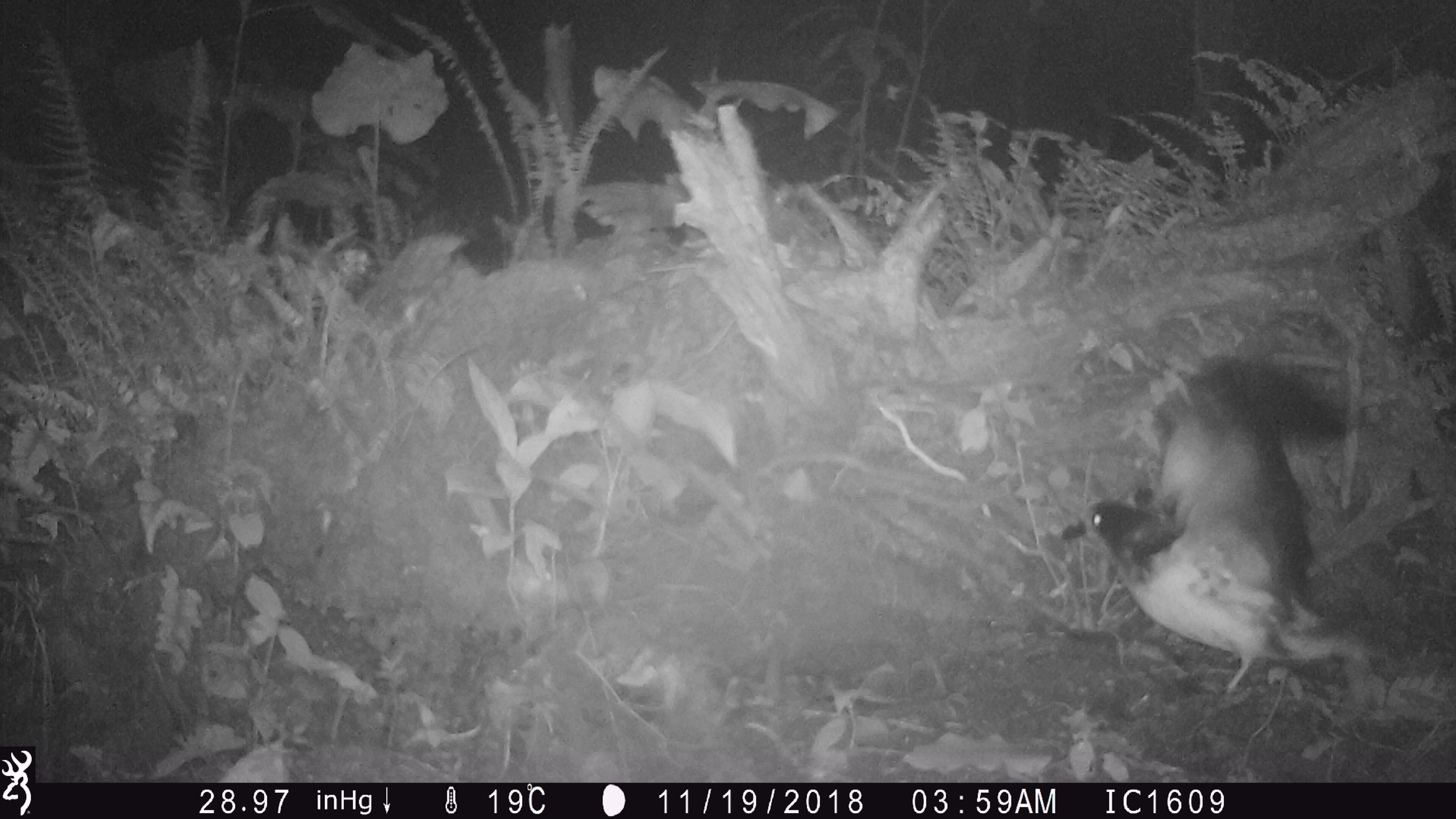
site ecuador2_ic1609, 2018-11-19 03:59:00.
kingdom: Animalia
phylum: Chordata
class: Aves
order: Procellariiformes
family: Procellariidae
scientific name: Procellariidae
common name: petrel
Petrel (Procellariidae).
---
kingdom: Animalia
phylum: Chordata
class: Aves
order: Procellariiformes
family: Procellariidae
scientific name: Procellariidae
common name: petrel chick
Petrel chick (Procellariidae).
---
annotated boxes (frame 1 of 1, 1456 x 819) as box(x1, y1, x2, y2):
petrel: box(1066, 354, 1389, 719)
petrel chick: box(1066, 354, 1389, 719)